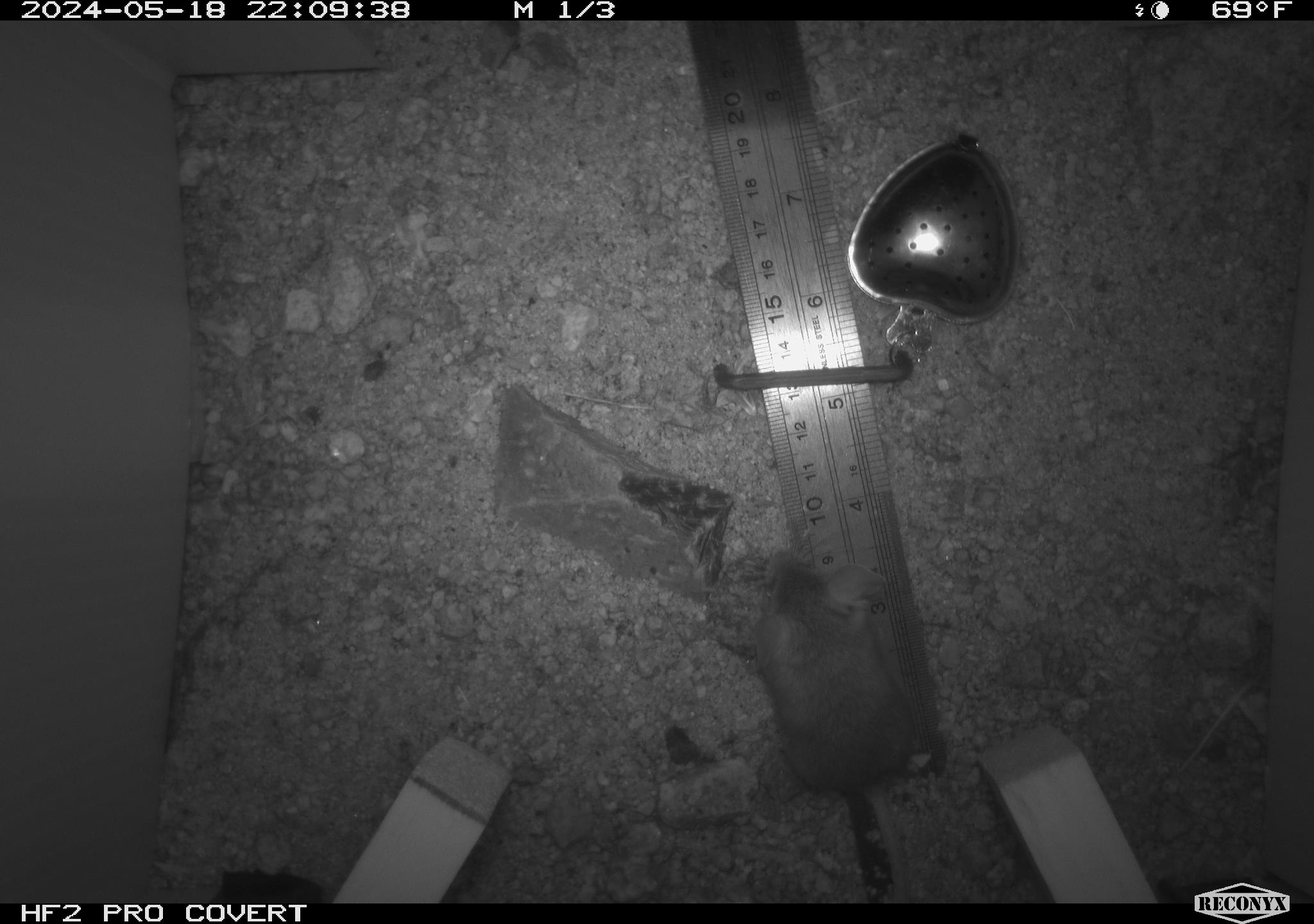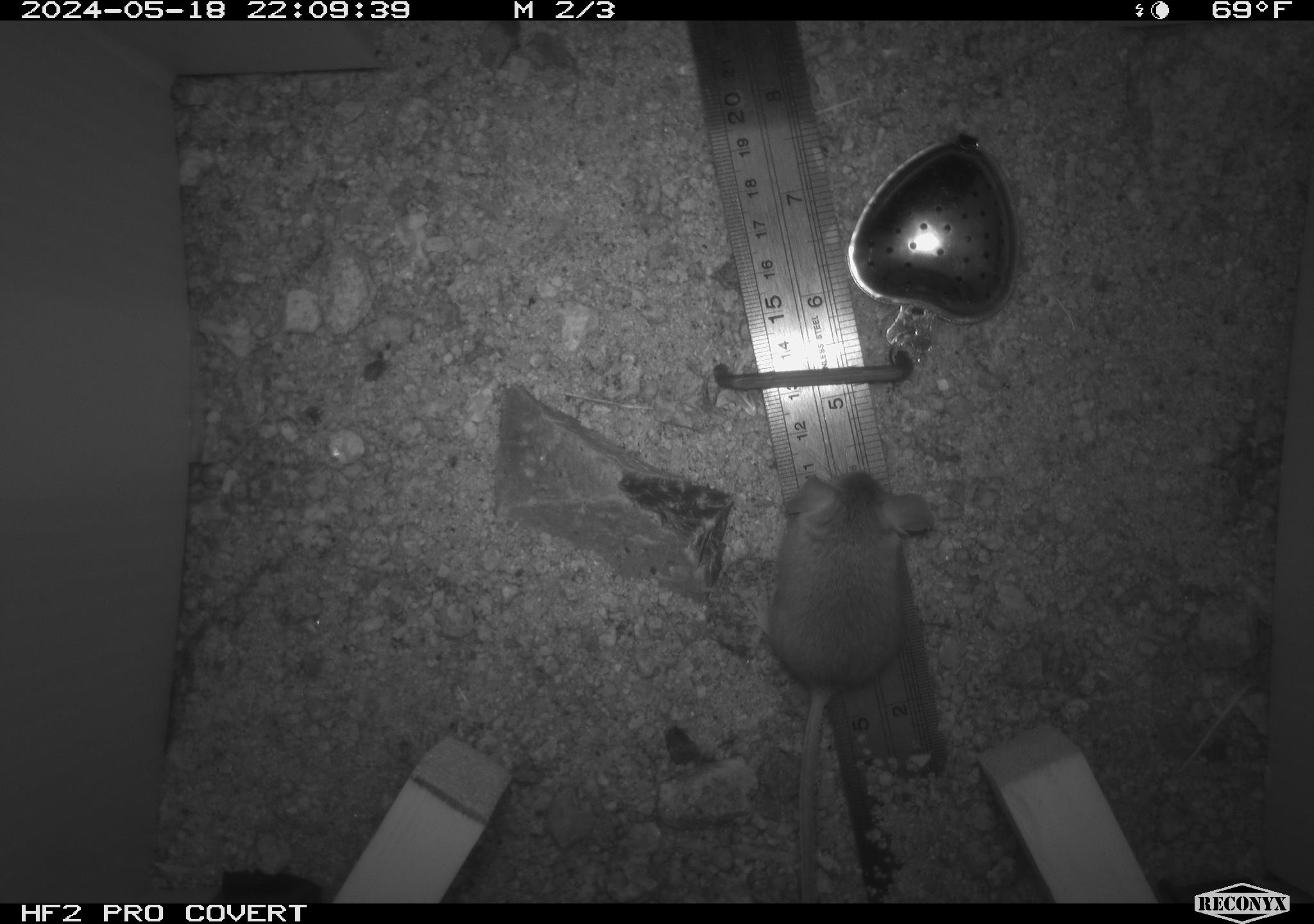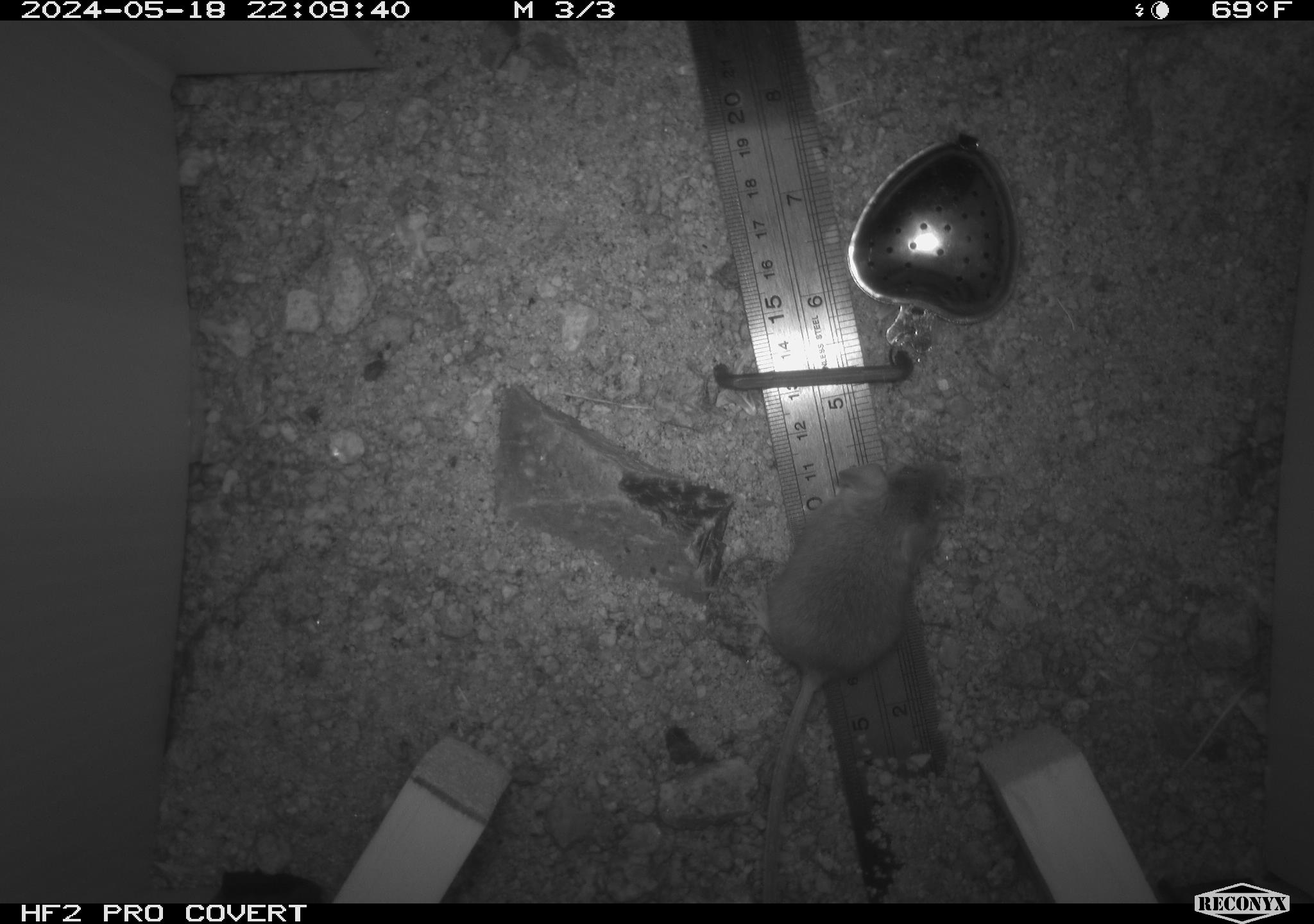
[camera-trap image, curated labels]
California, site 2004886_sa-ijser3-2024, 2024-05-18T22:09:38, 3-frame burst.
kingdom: Animalia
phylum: Chordata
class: Mammalia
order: Rodentia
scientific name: Rodentia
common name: mouse species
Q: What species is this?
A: Mouse species (Rodentia).